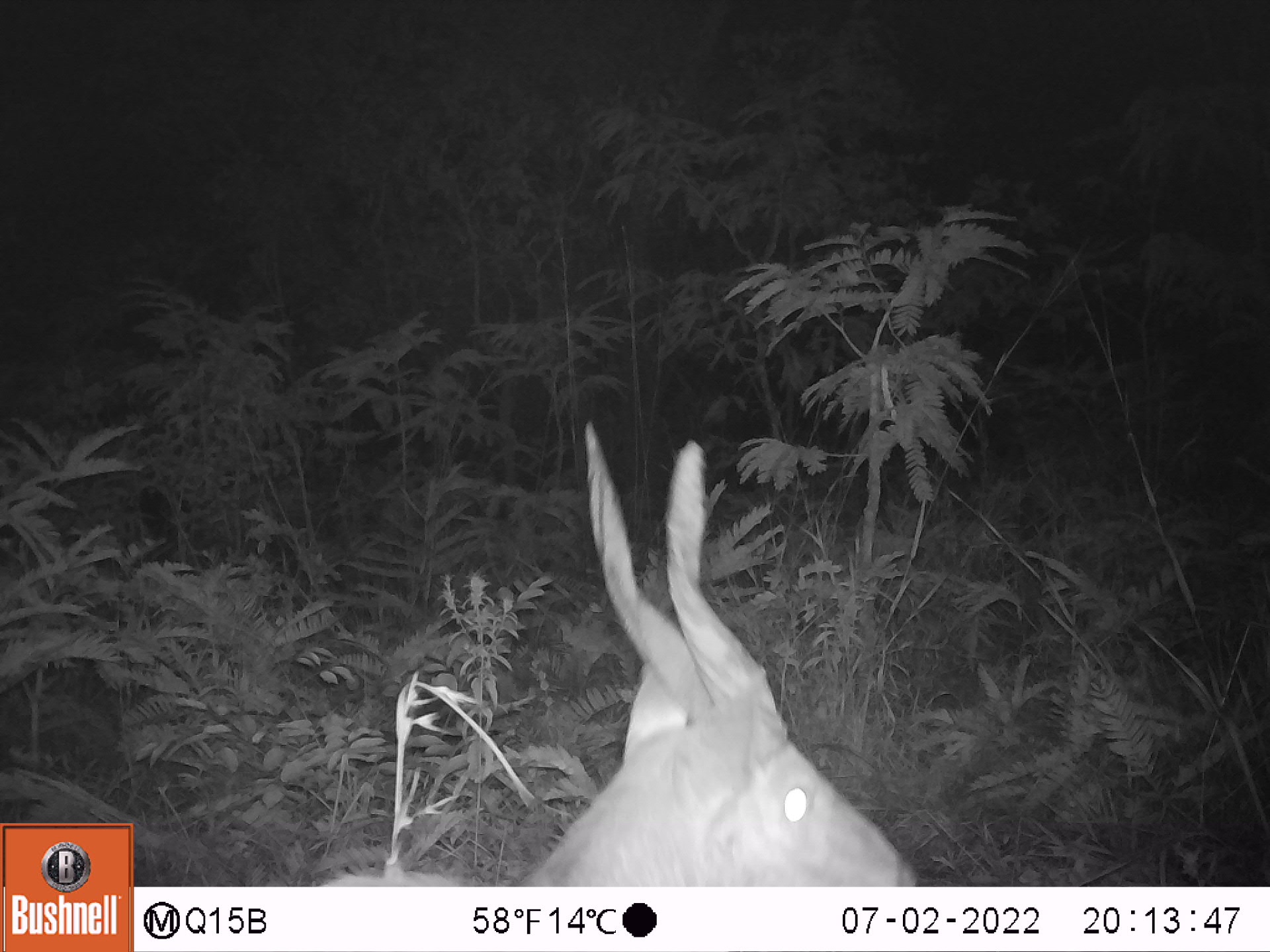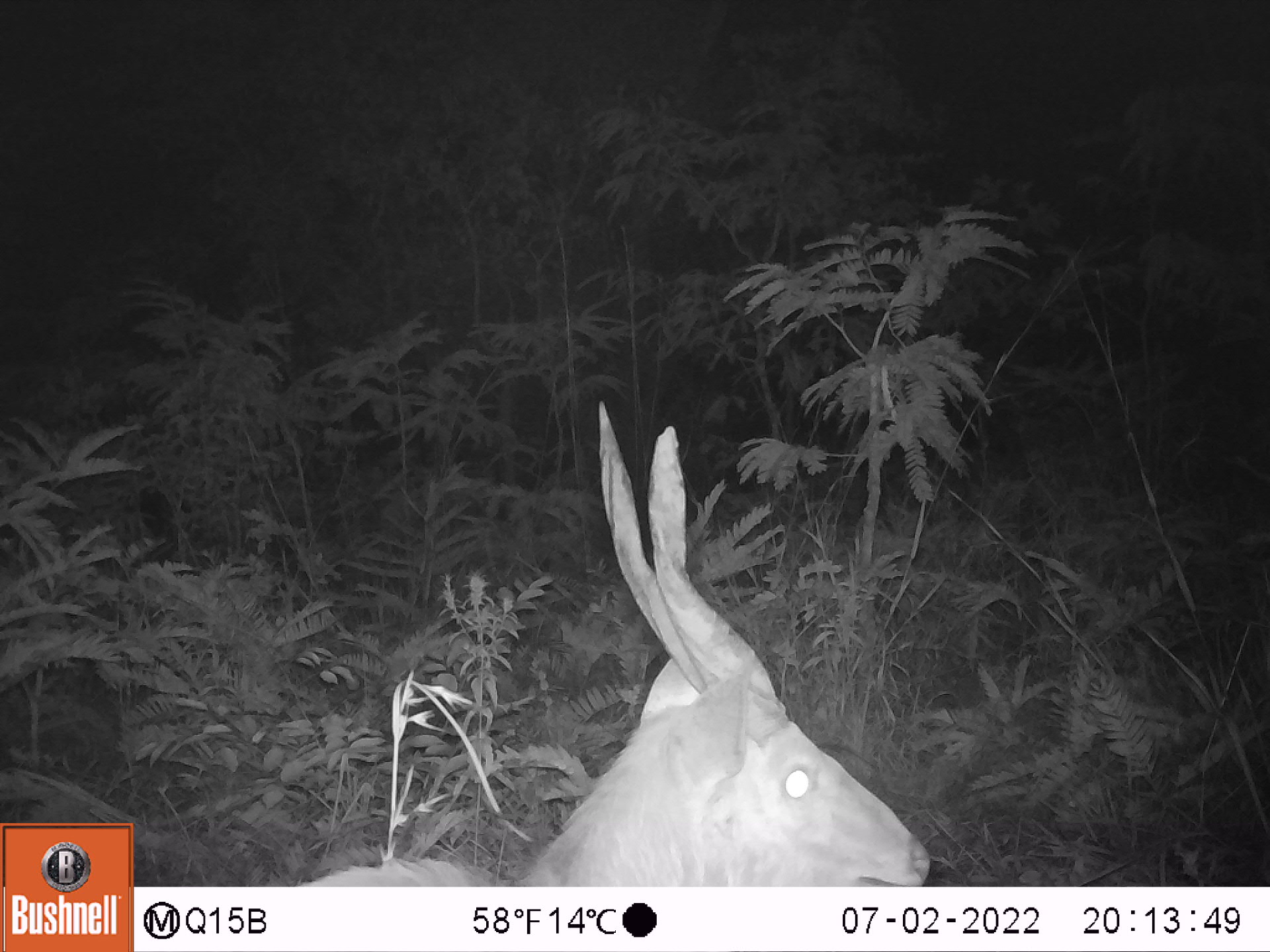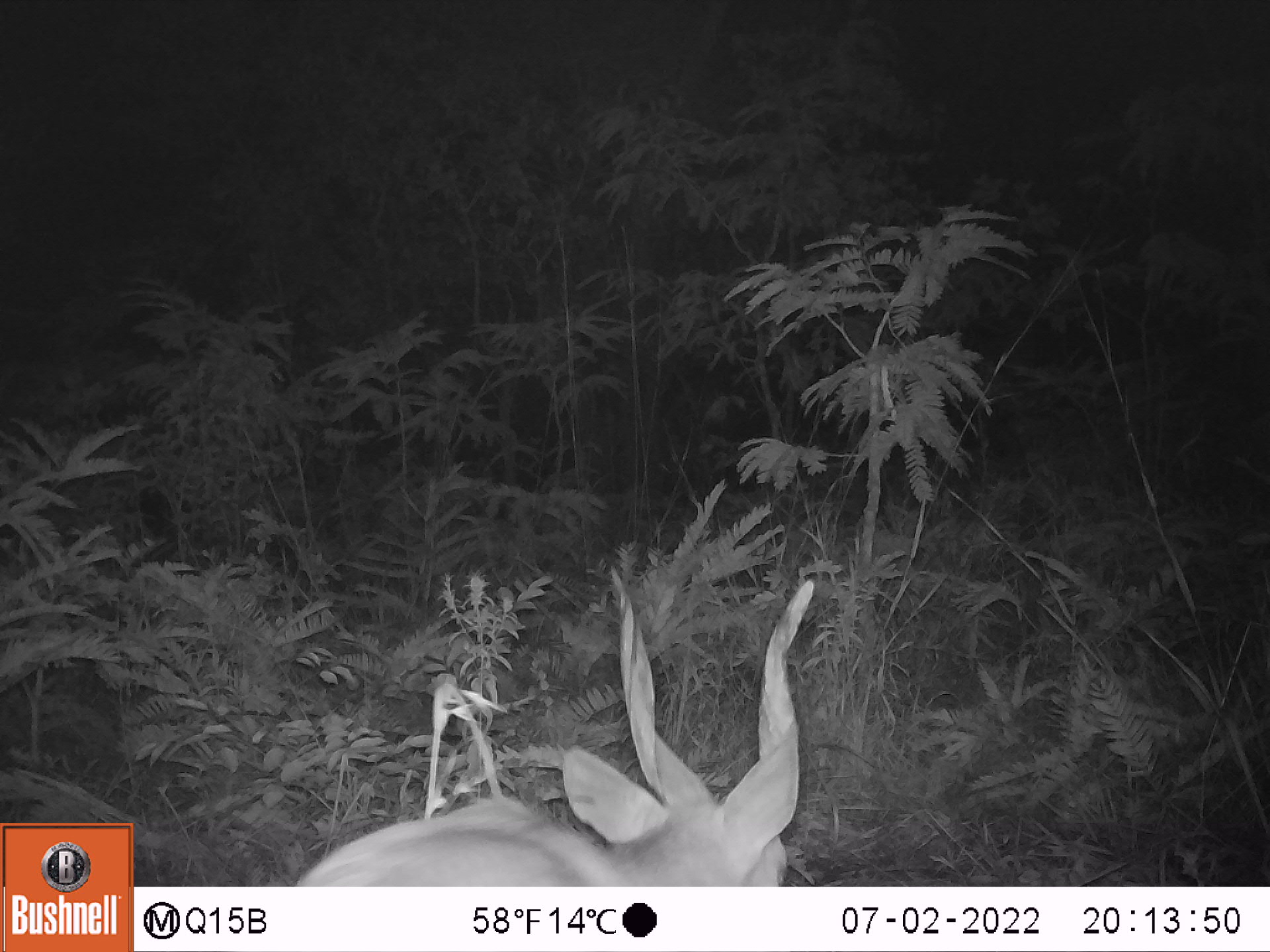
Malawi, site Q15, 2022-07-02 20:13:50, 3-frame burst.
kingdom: Animalia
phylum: Chordata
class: Mammalia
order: Artiodactyla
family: Bovidae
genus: Tragelaphus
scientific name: Tragelaphus sylvaticus sylvaticus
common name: cape bushbuck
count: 1